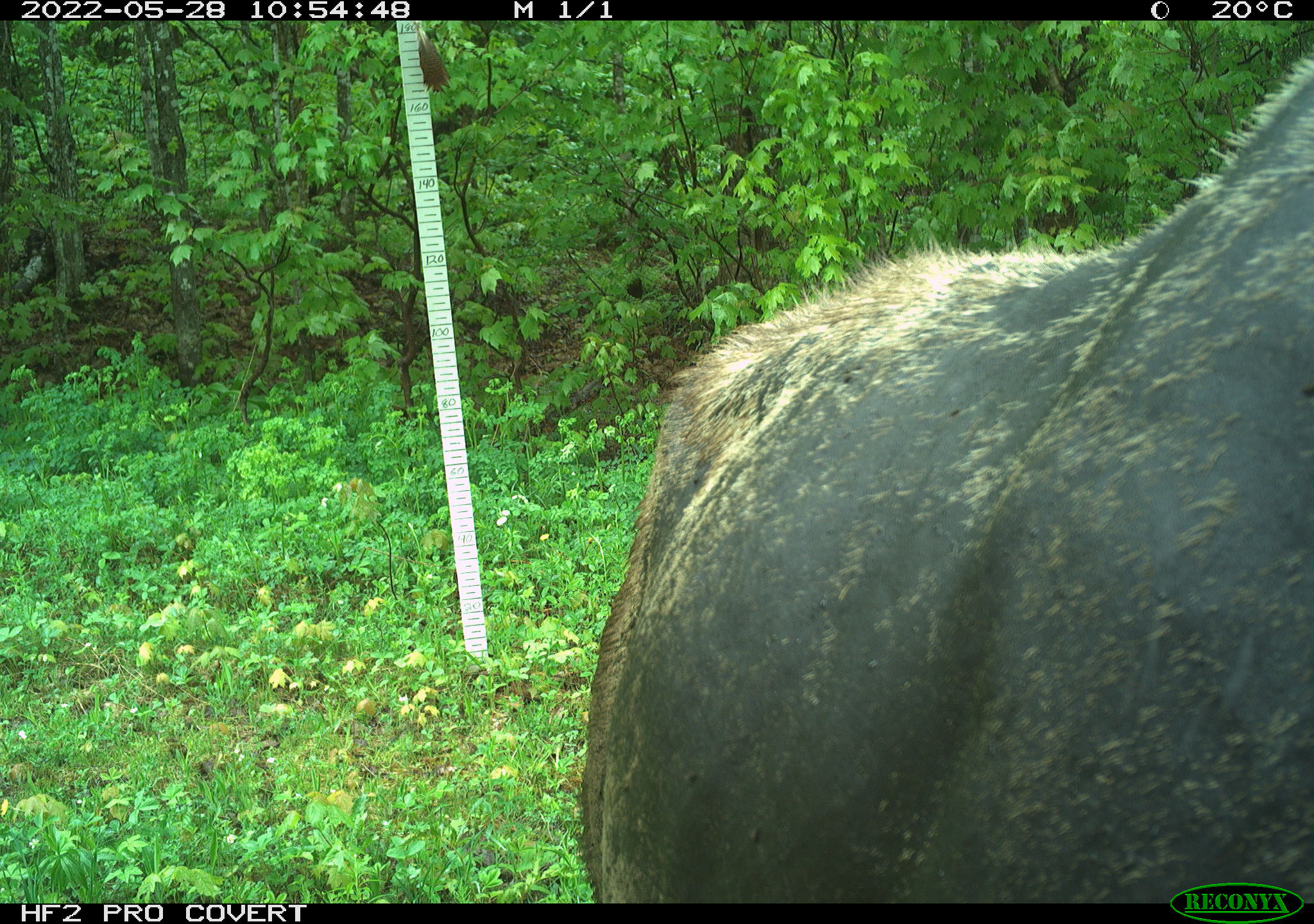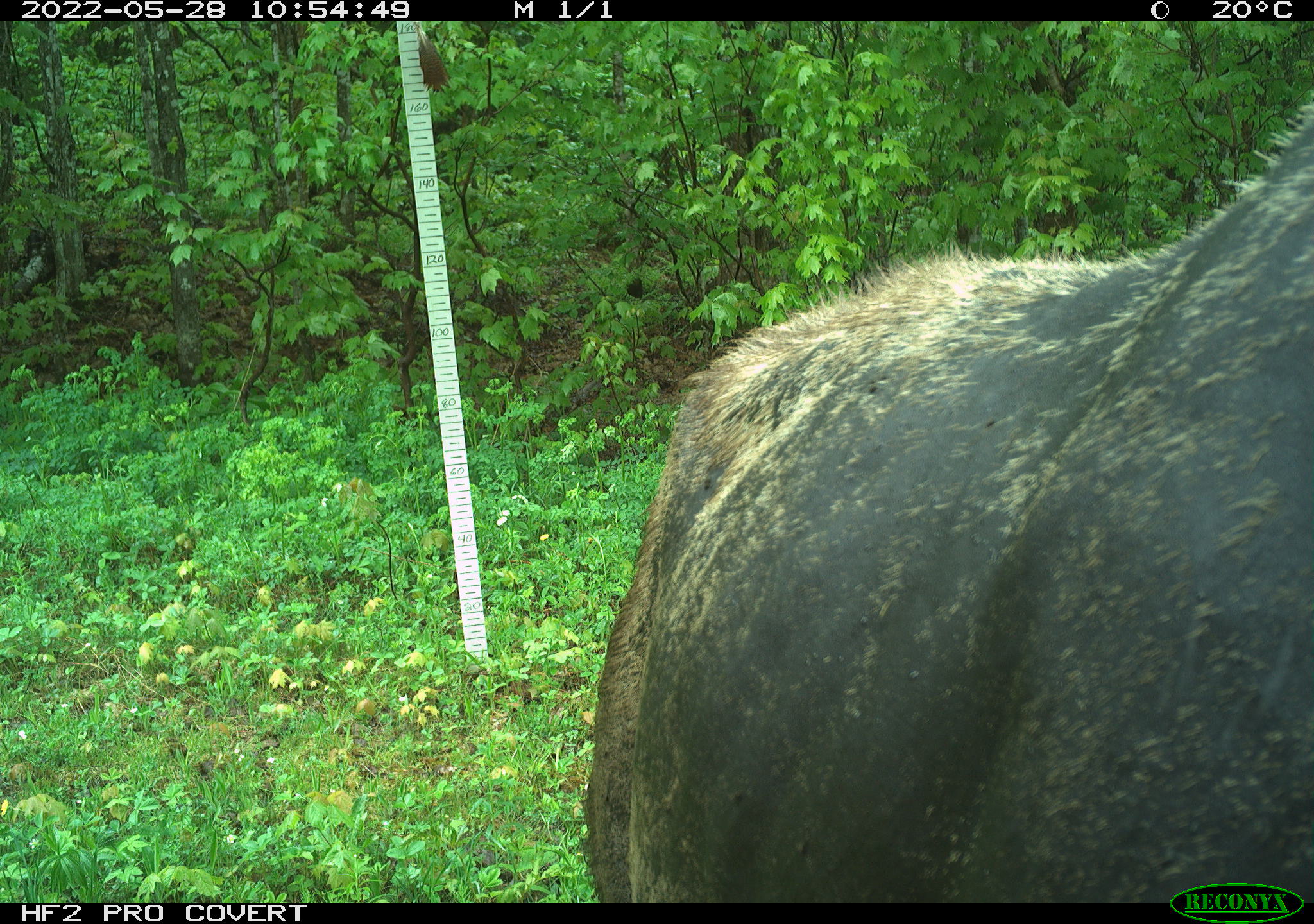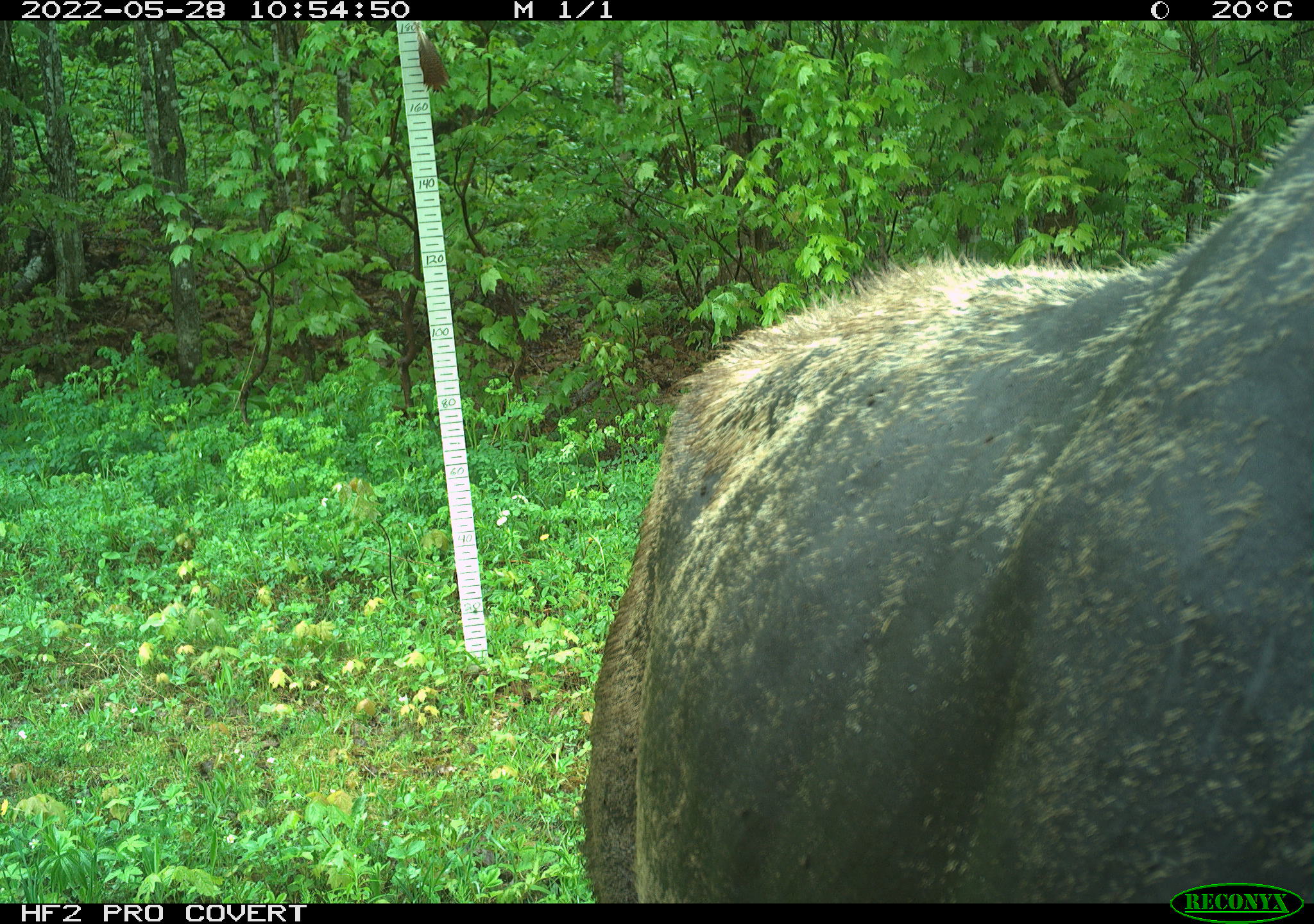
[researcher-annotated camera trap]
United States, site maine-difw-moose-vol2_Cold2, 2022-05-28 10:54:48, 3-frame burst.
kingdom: Animalia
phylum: Chordata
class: Mammalia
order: Artiodactyla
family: Cervidae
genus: Alces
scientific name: Alces alces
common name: moose